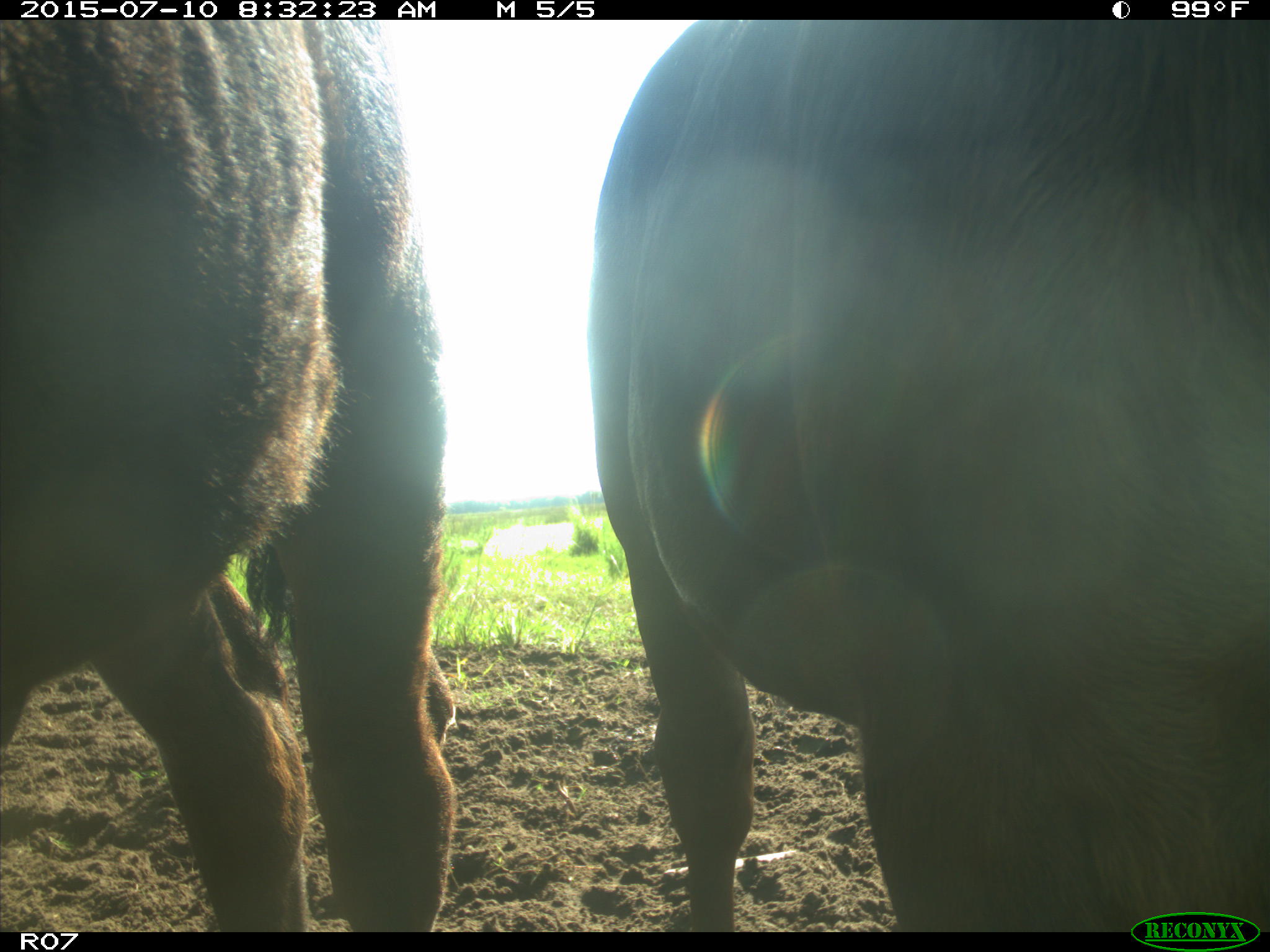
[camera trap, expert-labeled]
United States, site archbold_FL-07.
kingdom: Animalia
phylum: Chordata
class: Mammalia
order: Artiodactyla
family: Bovidae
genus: Bos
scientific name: Bos taurus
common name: domestic cow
Bos taurus (domestic cow).